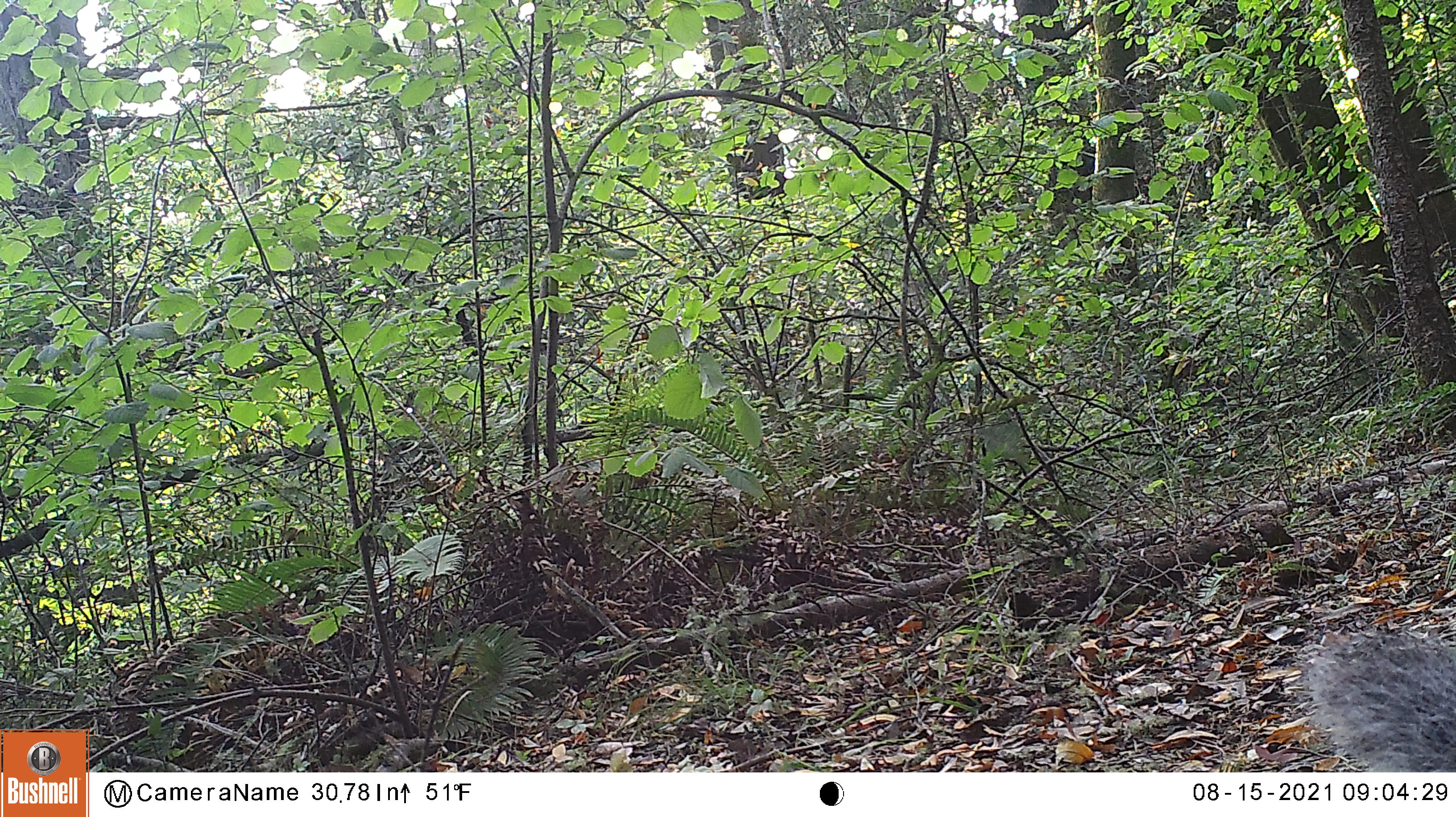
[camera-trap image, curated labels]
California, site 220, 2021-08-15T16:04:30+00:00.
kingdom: Animalia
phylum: Chordata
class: Mammalia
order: Rodentia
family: Sciuridae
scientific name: Sciuridae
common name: squirrel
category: unknown squirrel